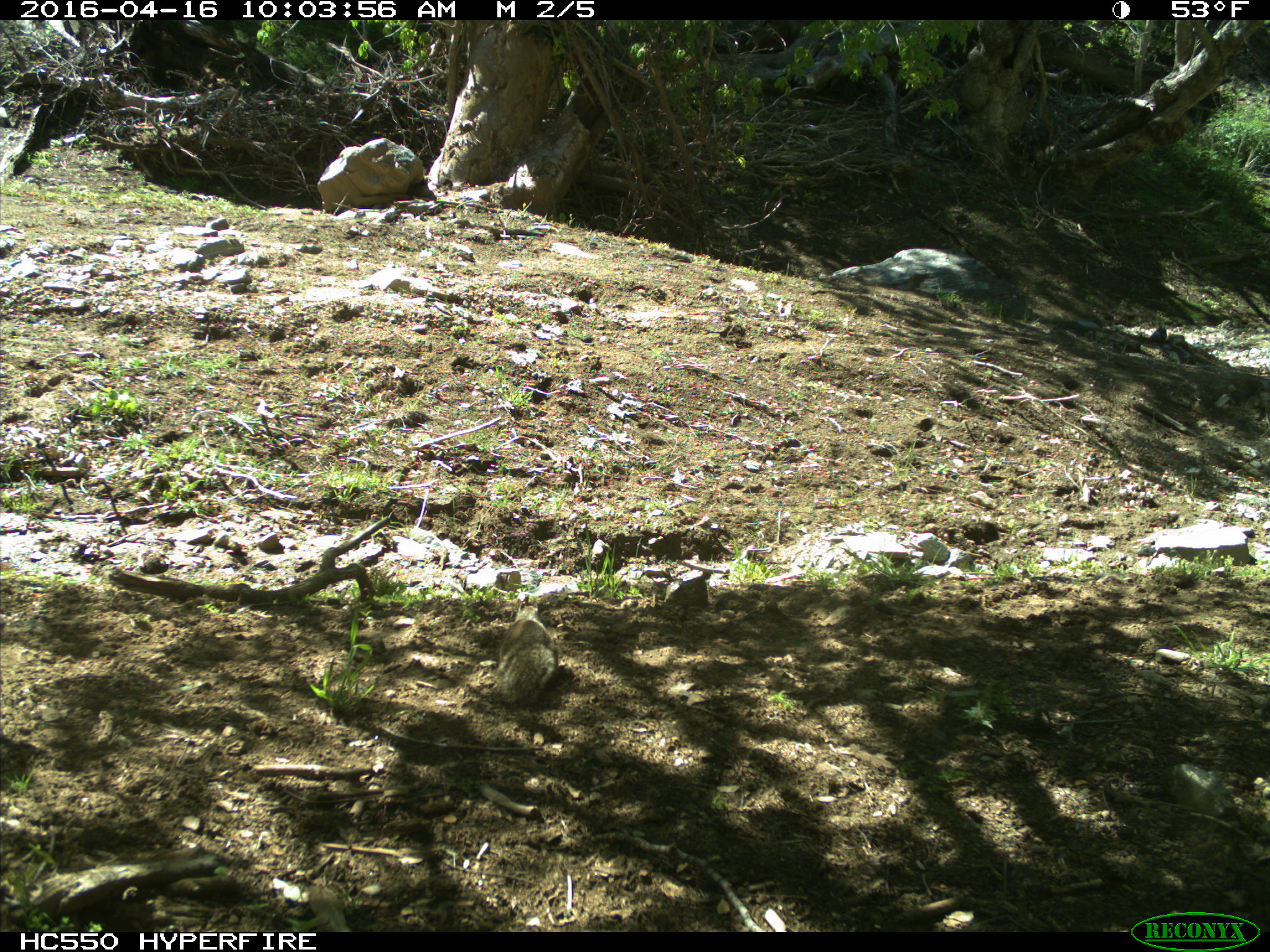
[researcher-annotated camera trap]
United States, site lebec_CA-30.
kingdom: Animalia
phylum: Chordata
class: Mammalia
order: Rodentia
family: Sciuridae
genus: Otospermophilus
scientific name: Otospermophilus beecheyi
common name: california ground squirrel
Otospermophilus beecheyi (california ground squirrel).